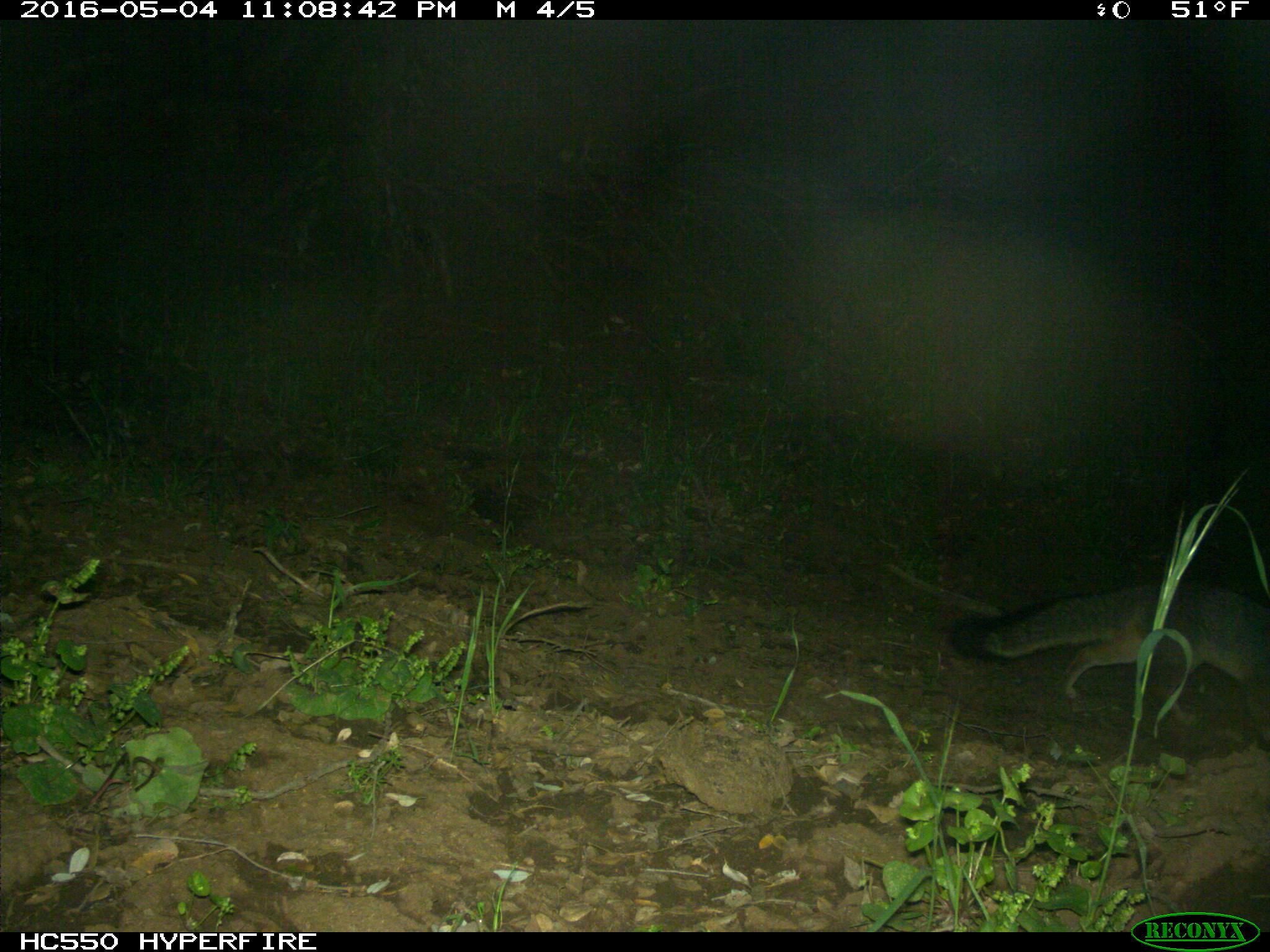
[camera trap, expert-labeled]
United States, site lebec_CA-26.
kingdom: Animalia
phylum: Chordata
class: Mammalia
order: Carnivora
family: Canidae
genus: Urocyon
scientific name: Urocyon cinereoargenteus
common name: gray fox